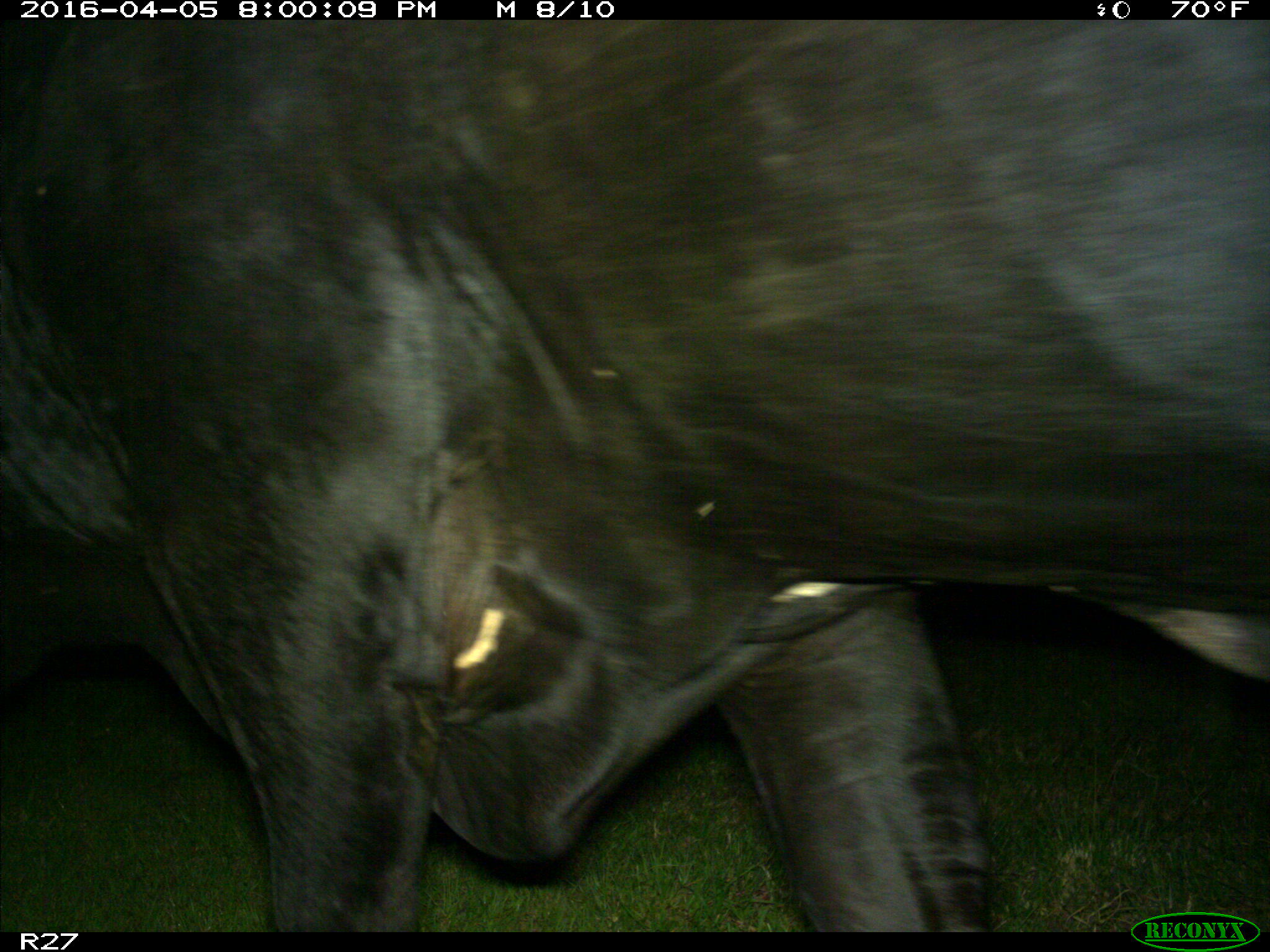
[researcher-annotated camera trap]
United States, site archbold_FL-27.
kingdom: Animalia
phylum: Chordata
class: Mammalia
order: Artiodactyla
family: Bovidae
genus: Bos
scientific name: Bos taurus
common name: domestic cow